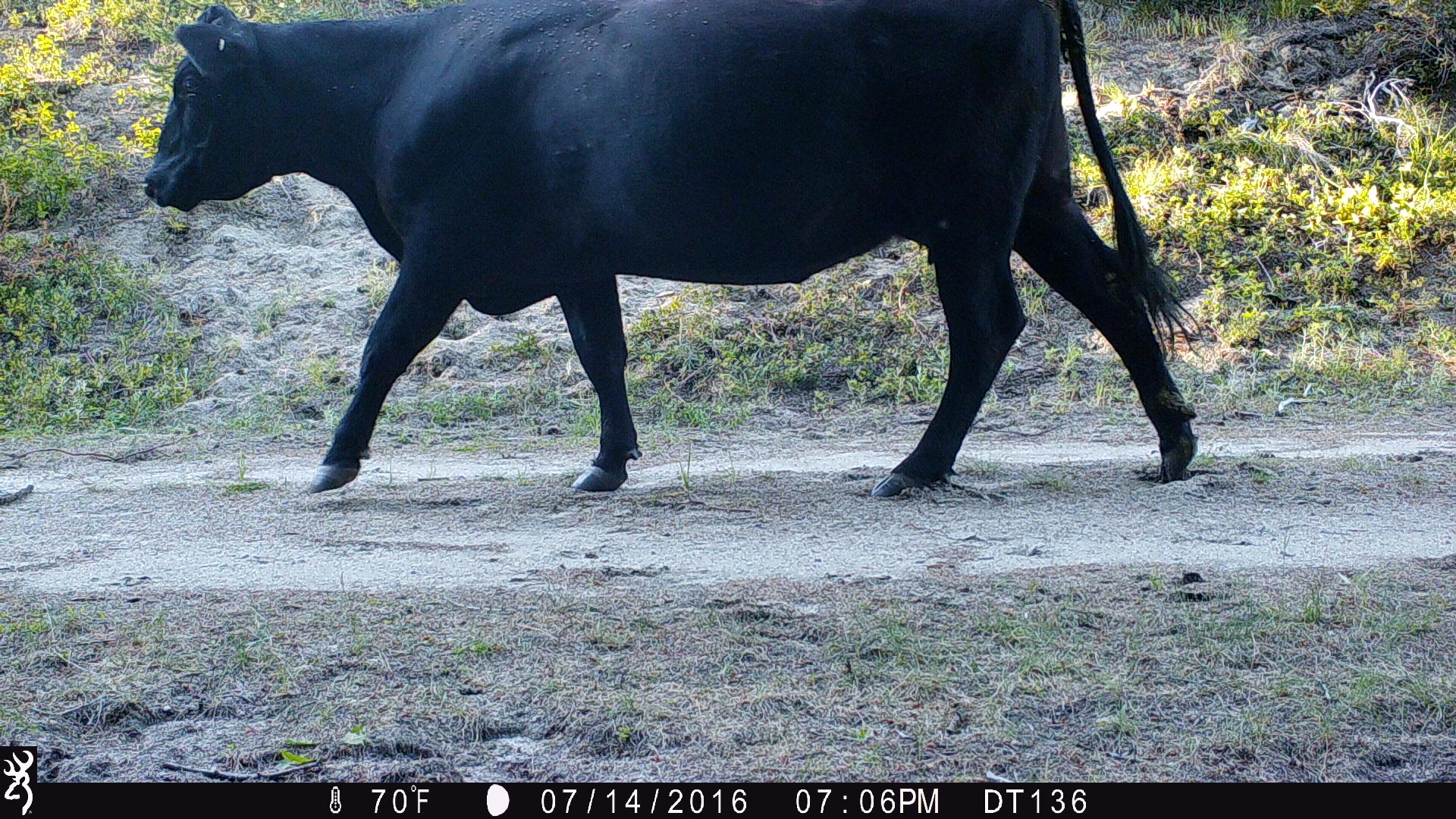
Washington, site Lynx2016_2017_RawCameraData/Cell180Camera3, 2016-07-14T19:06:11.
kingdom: Animalia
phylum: Chordata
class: Mammalia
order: Artiodactyla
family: Bovidae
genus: Bos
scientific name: Bos taurus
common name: domestic cattle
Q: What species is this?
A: Domestic cattle (Bos taurus).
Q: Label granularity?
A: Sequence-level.